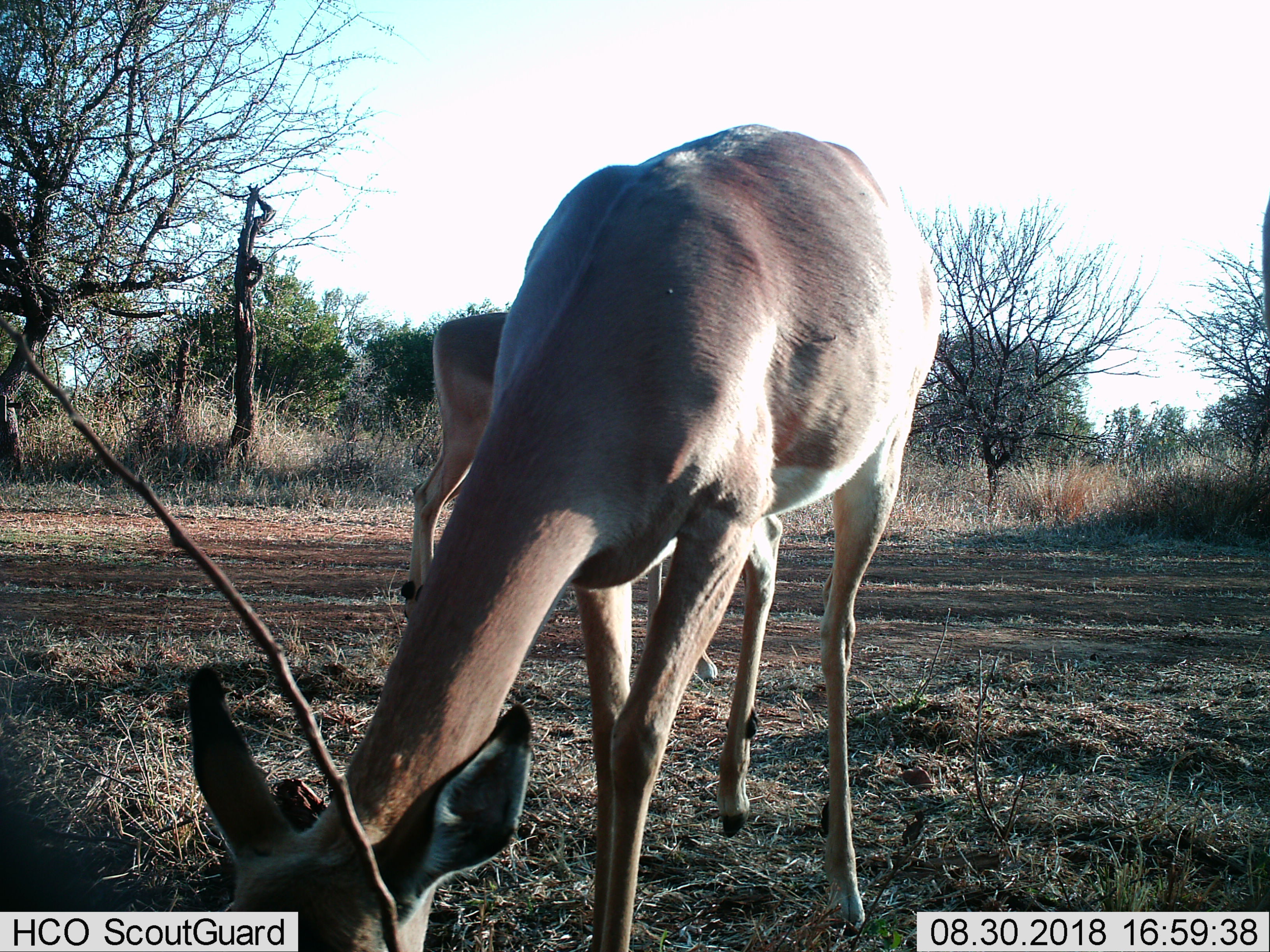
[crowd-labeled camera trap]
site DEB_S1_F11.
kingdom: Animalia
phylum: Chordata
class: Mammalia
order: Artiodactyla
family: Bovidae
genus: Aepyceros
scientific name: Aepyceros melampus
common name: impala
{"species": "impala (Aepyceros melampus)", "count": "2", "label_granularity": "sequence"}